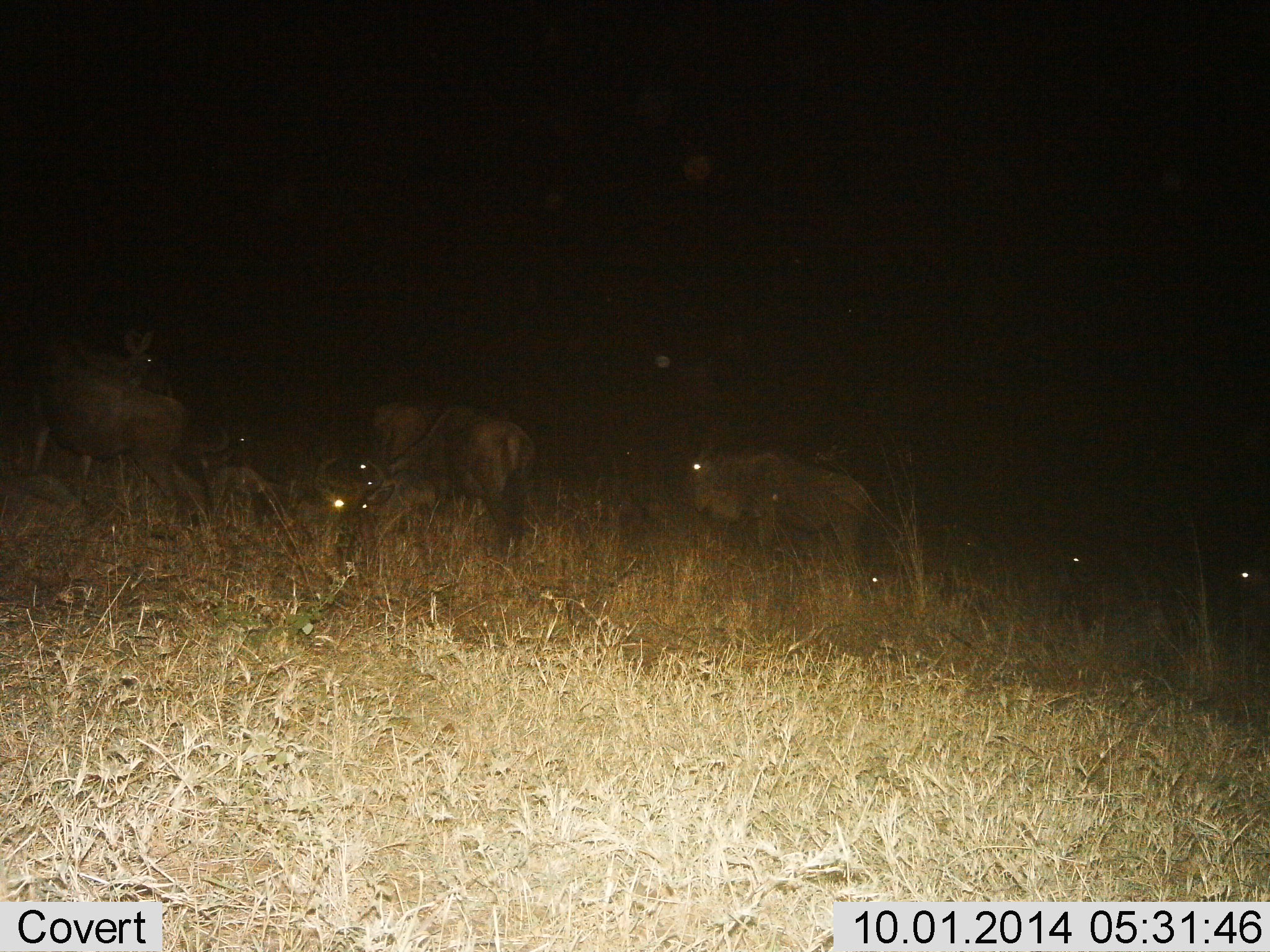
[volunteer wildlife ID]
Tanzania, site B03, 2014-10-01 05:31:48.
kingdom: Animalia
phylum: Chordata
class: Mammalia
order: Artiodactyla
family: Bovidae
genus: Connochaetes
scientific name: Connochaetes taurinus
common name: blue wildebeest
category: wildebeest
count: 6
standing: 80%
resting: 30%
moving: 20%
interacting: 0%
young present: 0%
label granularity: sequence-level